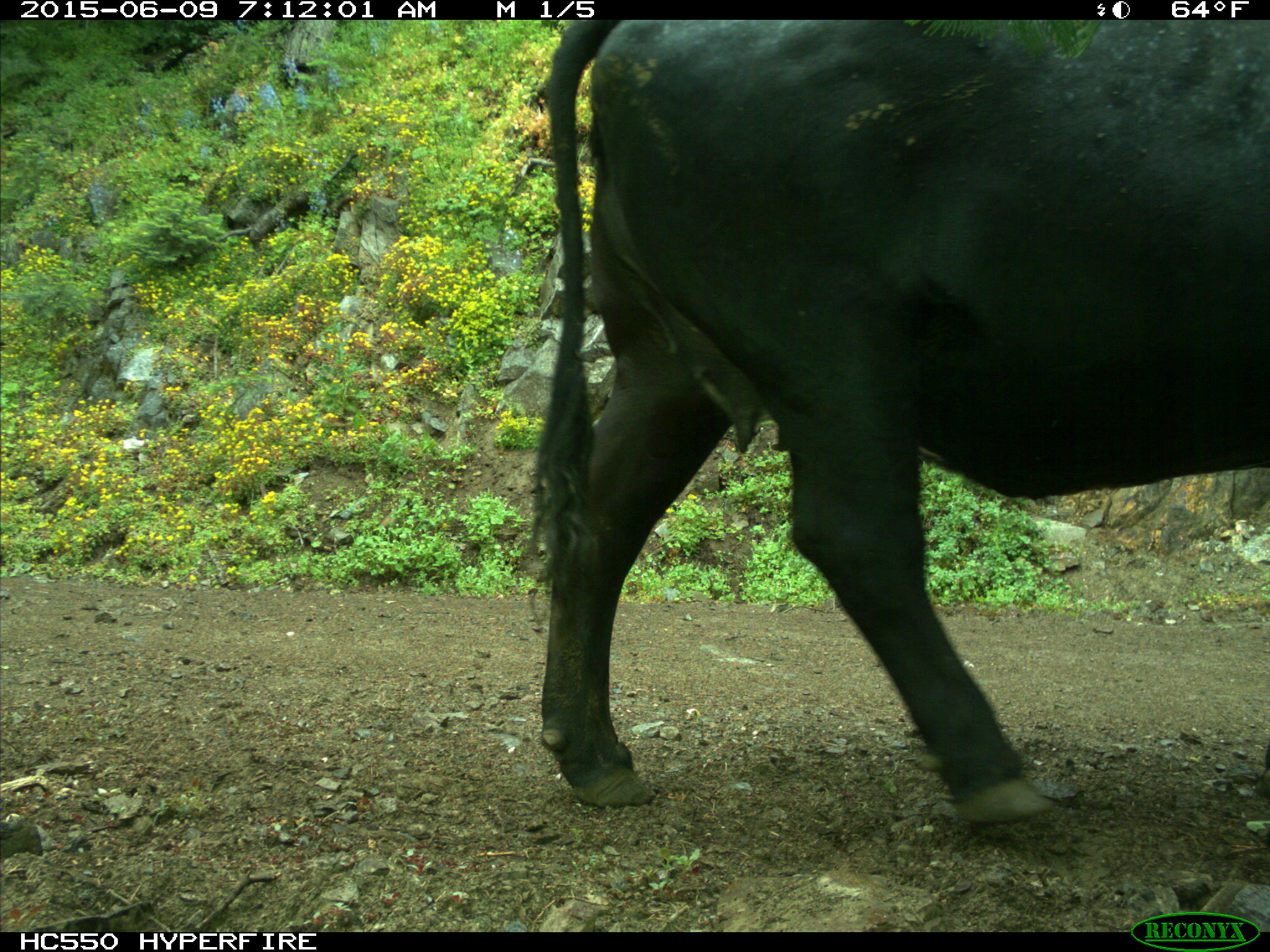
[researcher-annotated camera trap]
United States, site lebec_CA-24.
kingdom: Animalia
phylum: Chordata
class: Mammalia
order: Artiodactyla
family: Bovidae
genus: Bos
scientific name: Bos taurus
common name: domestic cow